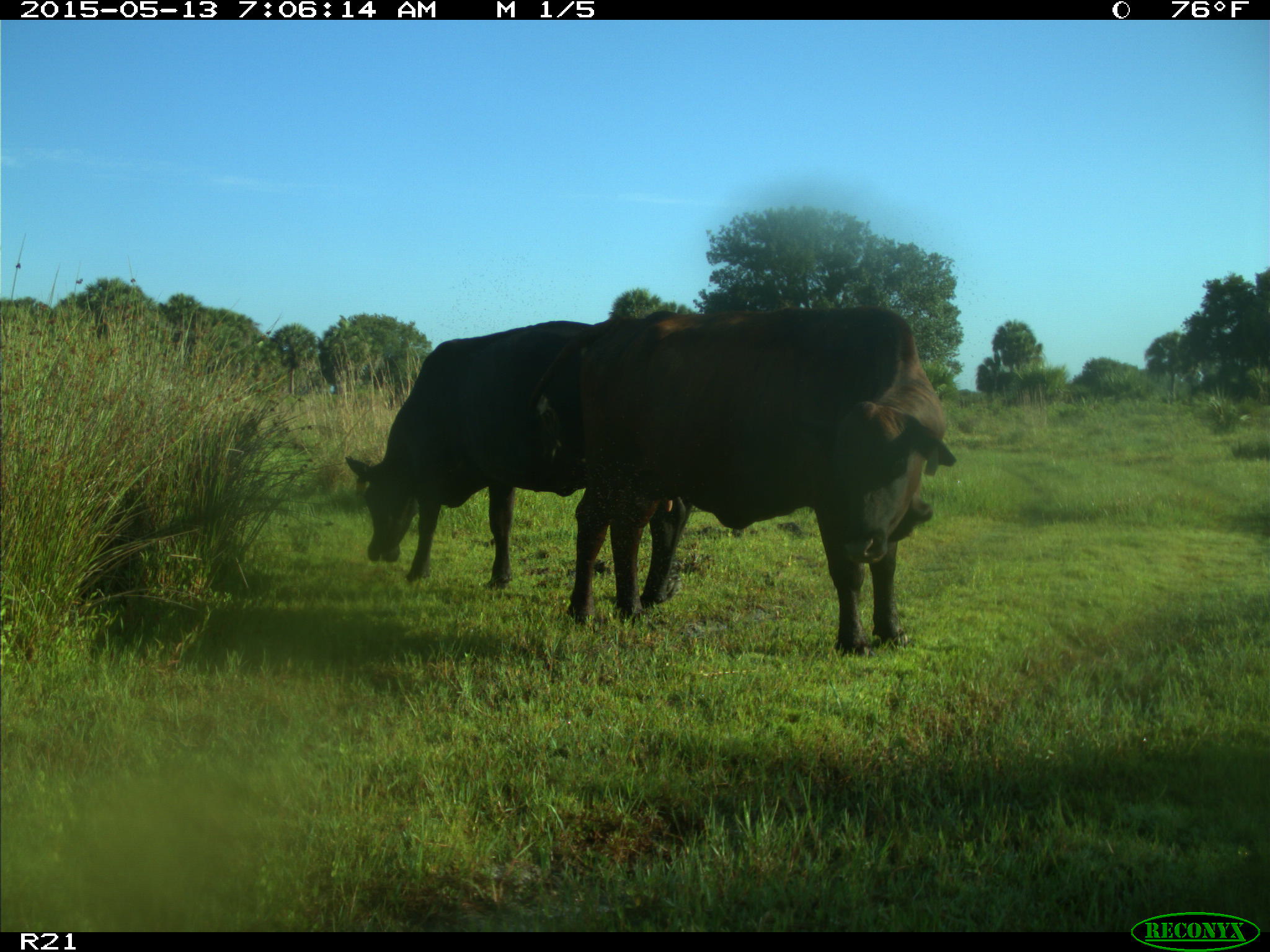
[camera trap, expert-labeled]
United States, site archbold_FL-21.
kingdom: Animalia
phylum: Chordata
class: Mammalia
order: Artiodactyla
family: Bovidae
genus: Bos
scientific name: Bos taurus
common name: domestic cow